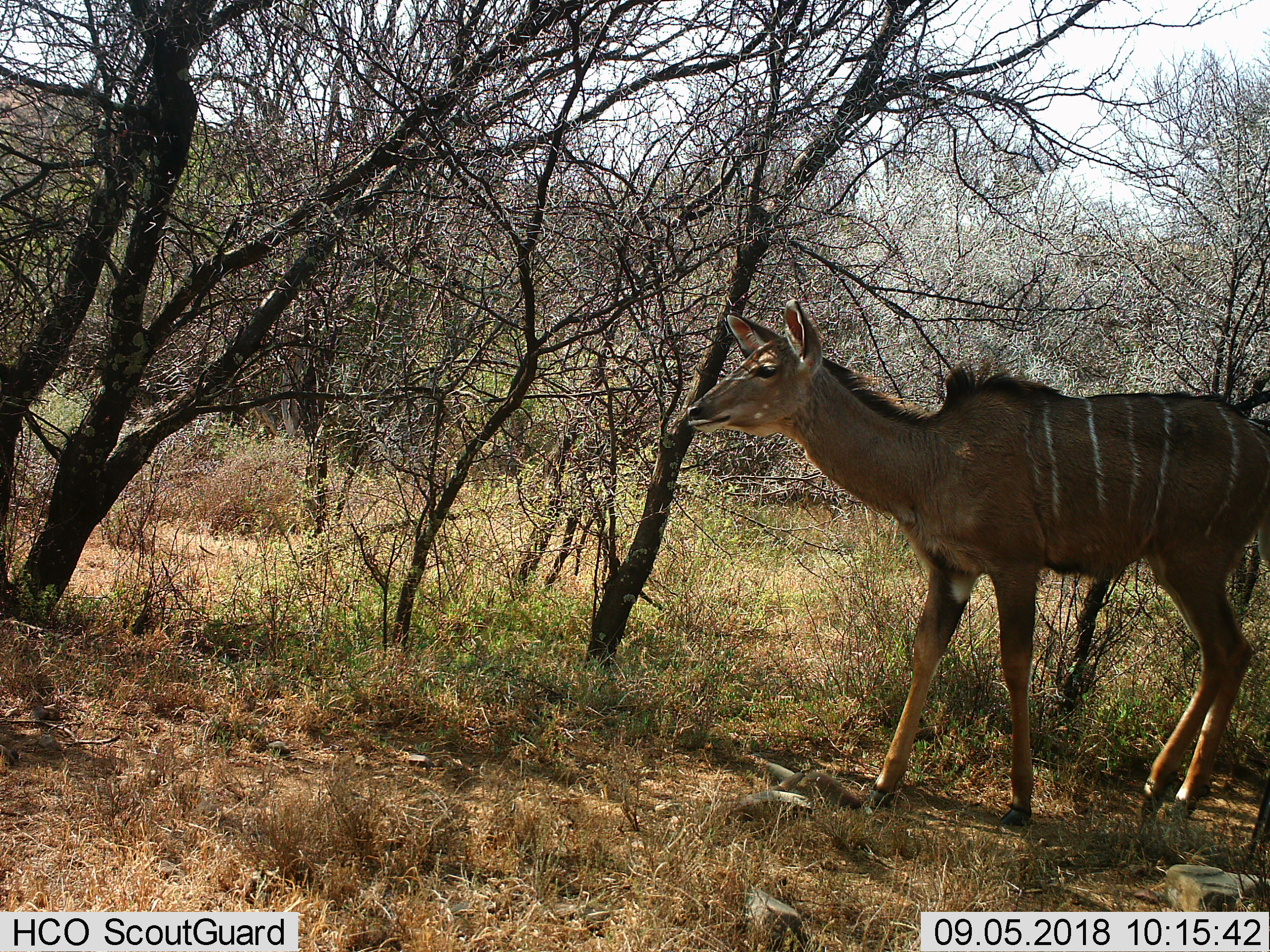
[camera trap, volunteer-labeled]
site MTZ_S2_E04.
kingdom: Animalia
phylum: Chordata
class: Mammalia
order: Artiodactyla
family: Bovidae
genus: Tragelaphus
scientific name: Tragelaphus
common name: kudu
Kudu (Tragelaphus), count 1. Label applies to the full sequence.